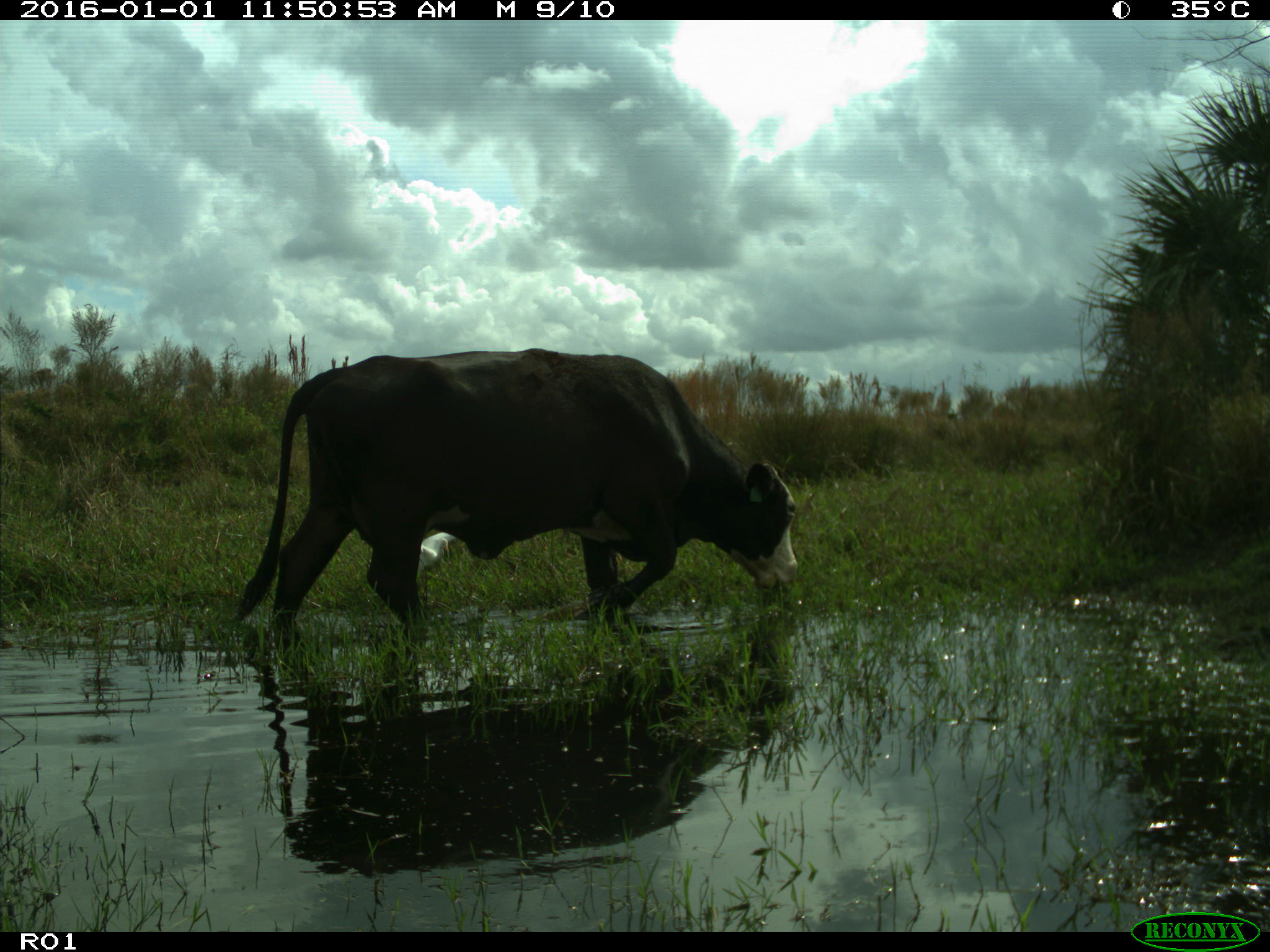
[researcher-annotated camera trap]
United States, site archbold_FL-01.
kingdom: Animalia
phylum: Chordata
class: Mammalia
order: Artiodactyla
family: Bovidae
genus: Bos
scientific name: Bos taurus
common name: domestic cow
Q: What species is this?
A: Bos taurus (domestic cow).